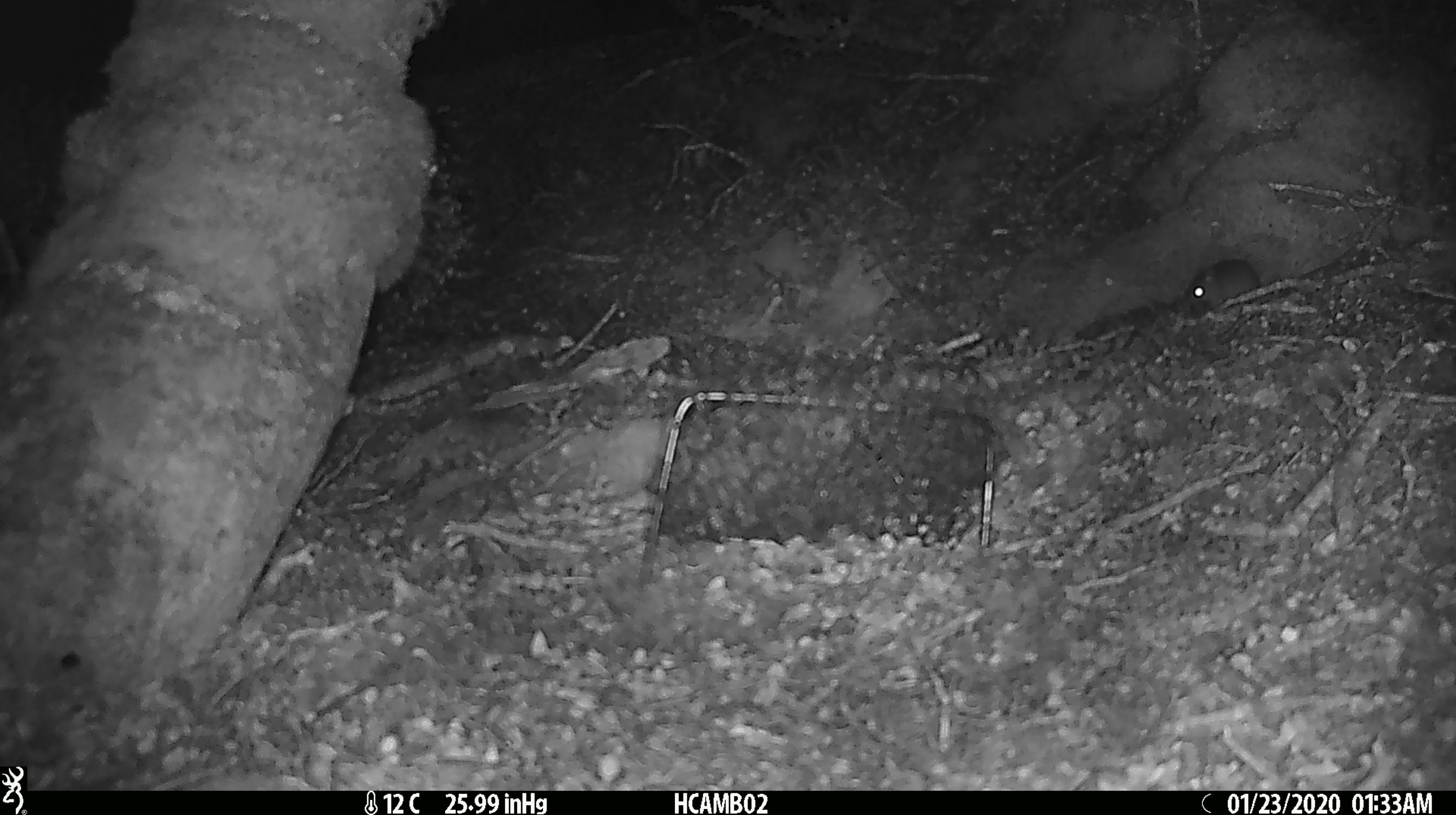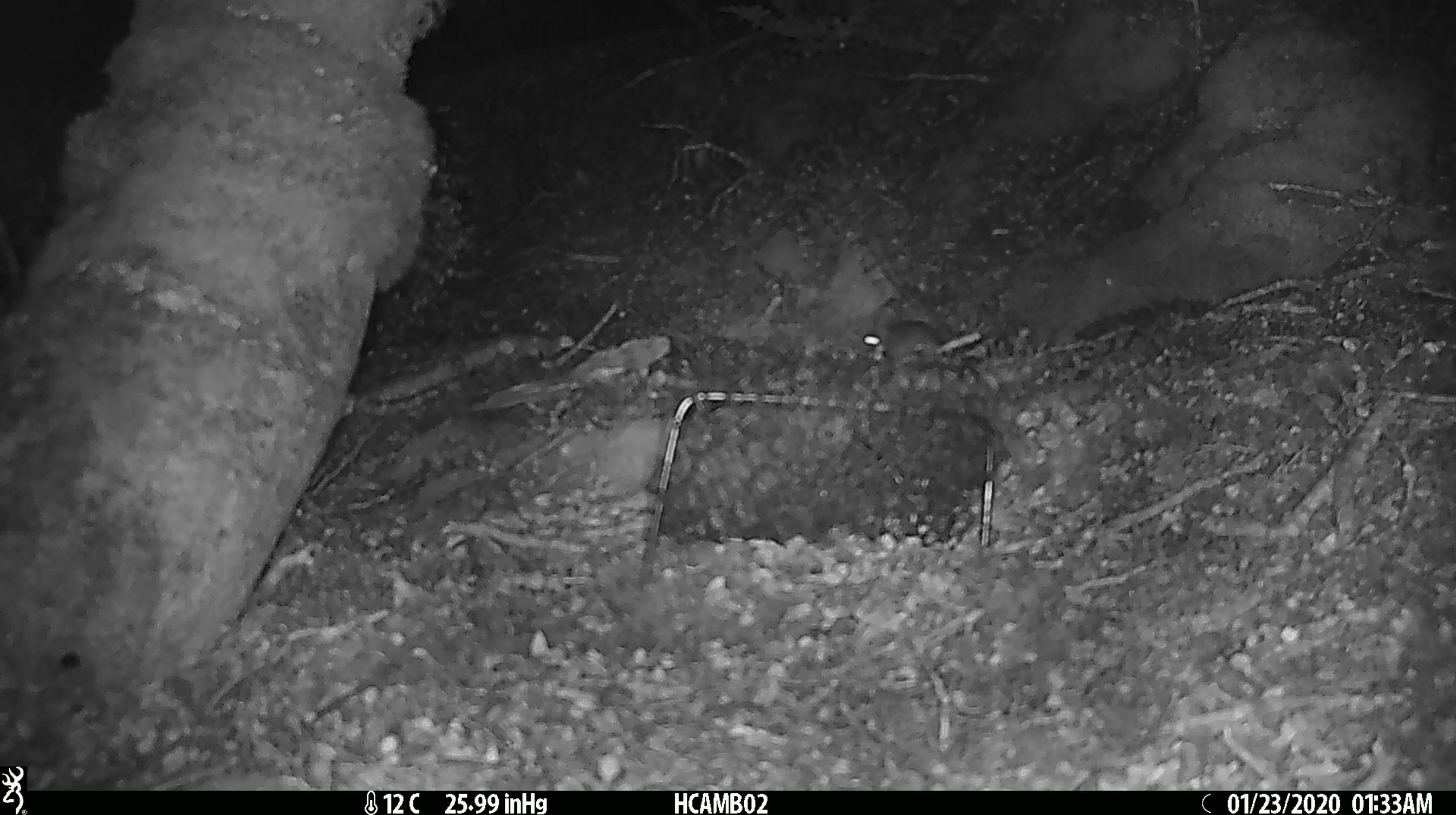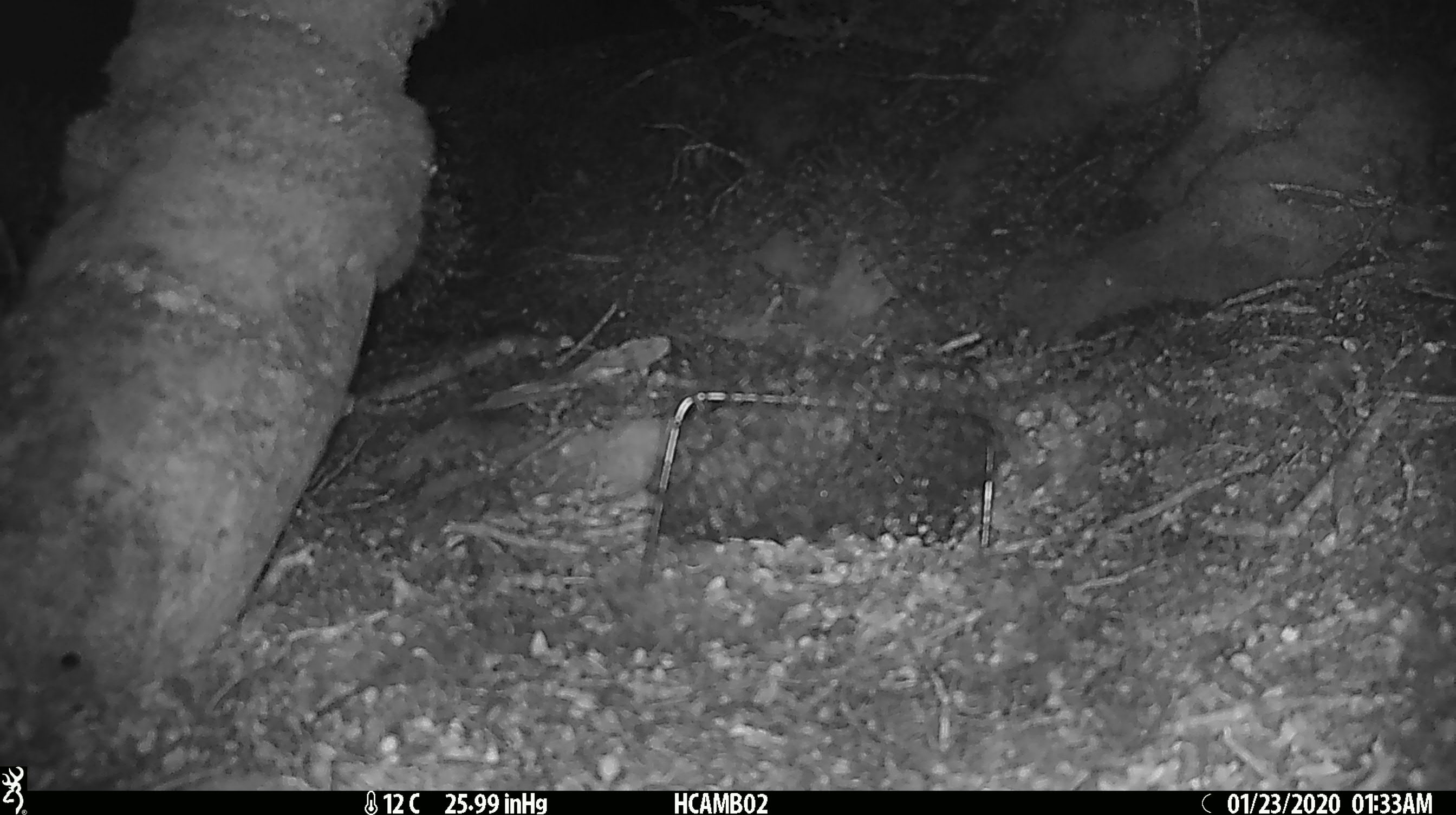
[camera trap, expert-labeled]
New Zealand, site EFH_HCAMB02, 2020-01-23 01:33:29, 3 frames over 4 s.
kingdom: Animalia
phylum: Chordata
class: Mammalia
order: Rodentia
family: Muridae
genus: Mus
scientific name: Mus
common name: mouse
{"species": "mouse (Mus)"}